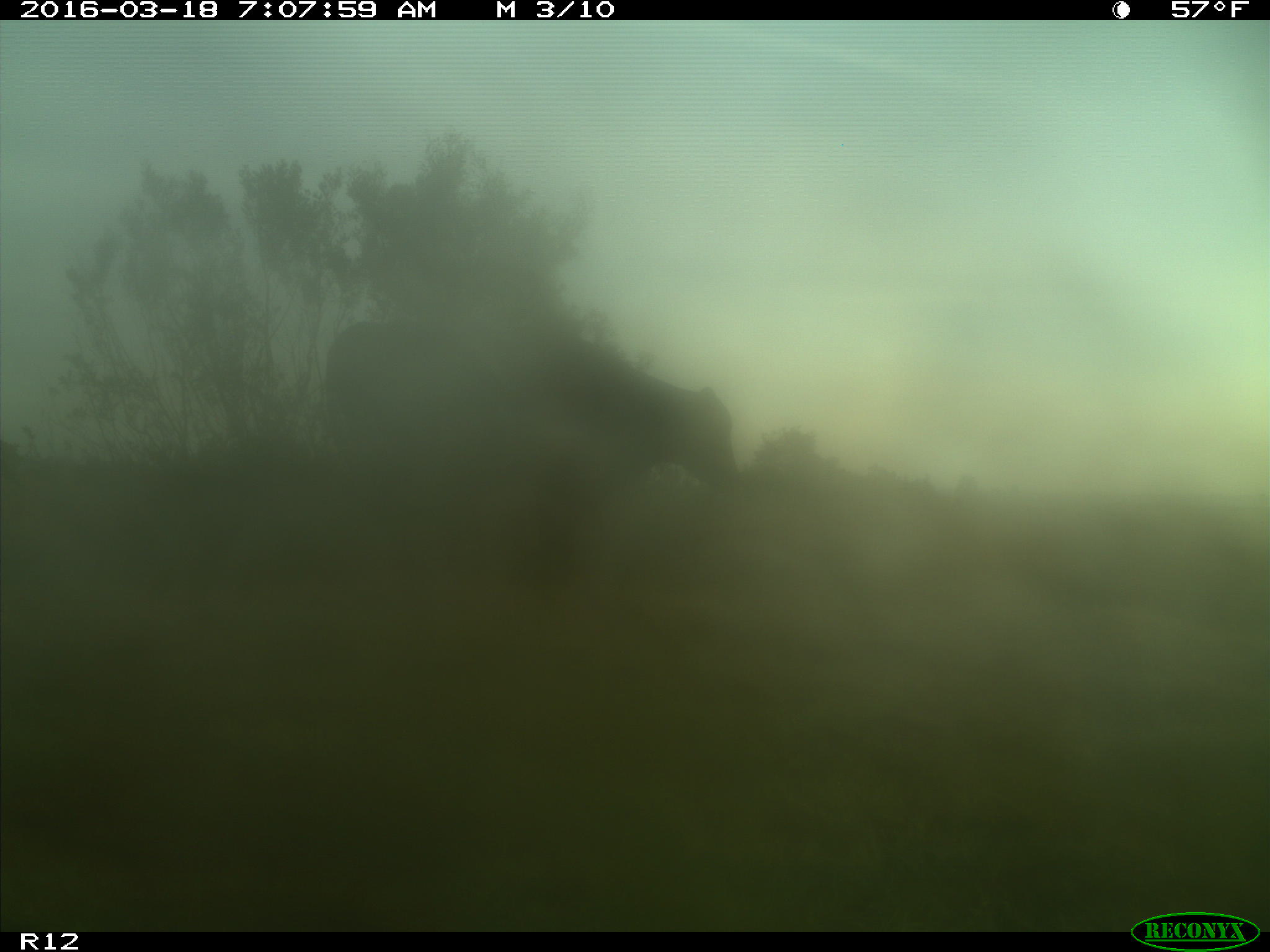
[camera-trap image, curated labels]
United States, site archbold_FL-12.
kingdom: Animalia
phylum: Chordata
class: Mammalia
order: Artiodactyla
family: Bovidae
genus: Bos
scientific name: Bos taurus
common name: domestic cow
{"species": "Bos taurus (domestic cow)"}